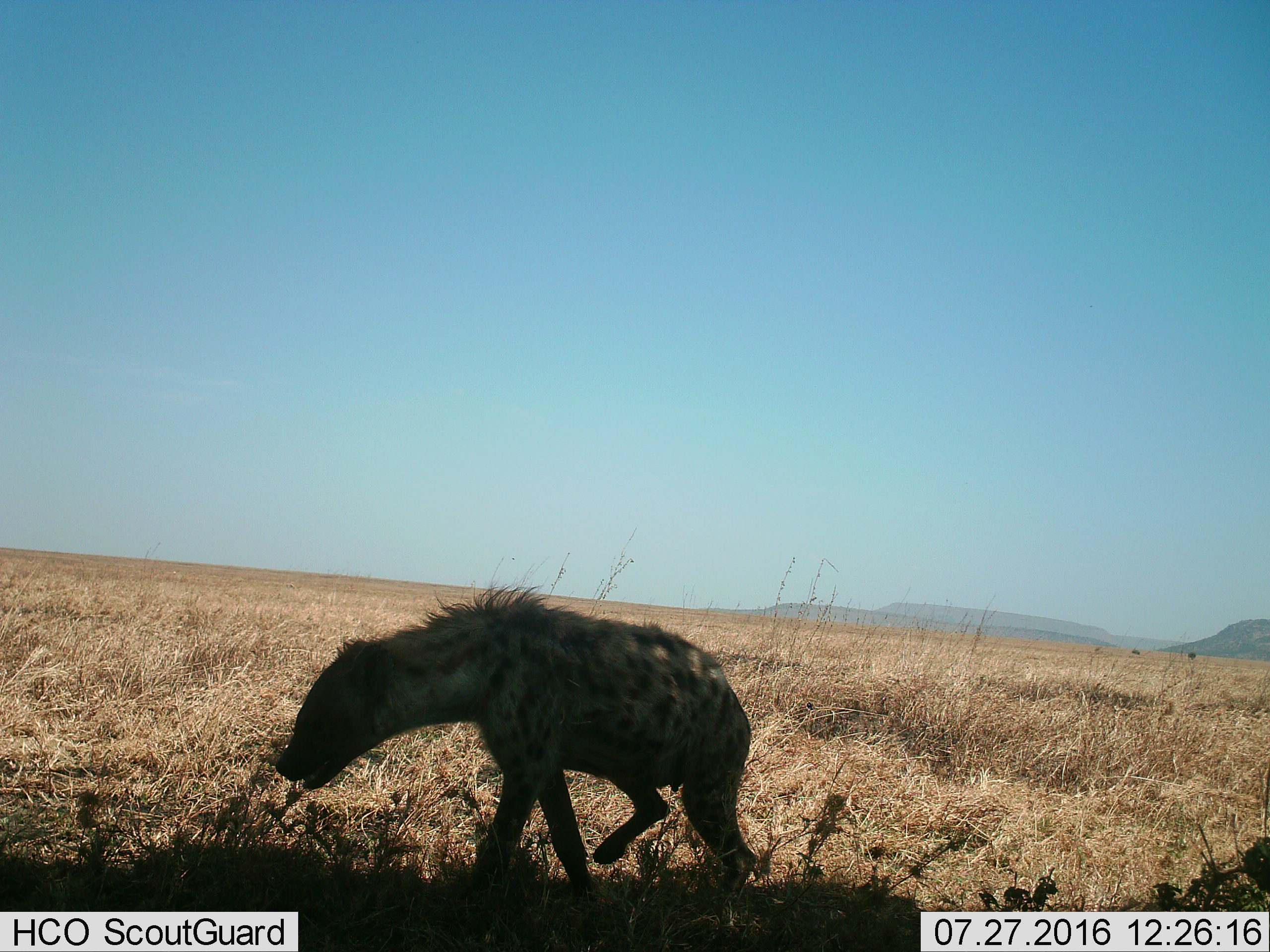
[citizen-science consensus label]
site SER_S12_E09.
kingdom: Animalia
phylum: Chordata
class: Mammalia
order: Carnivora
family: Hyaenidae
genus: Crocuta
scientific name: Crocuta crocuta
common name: spotted hyena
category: hyenaspotted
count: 1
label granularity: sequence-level